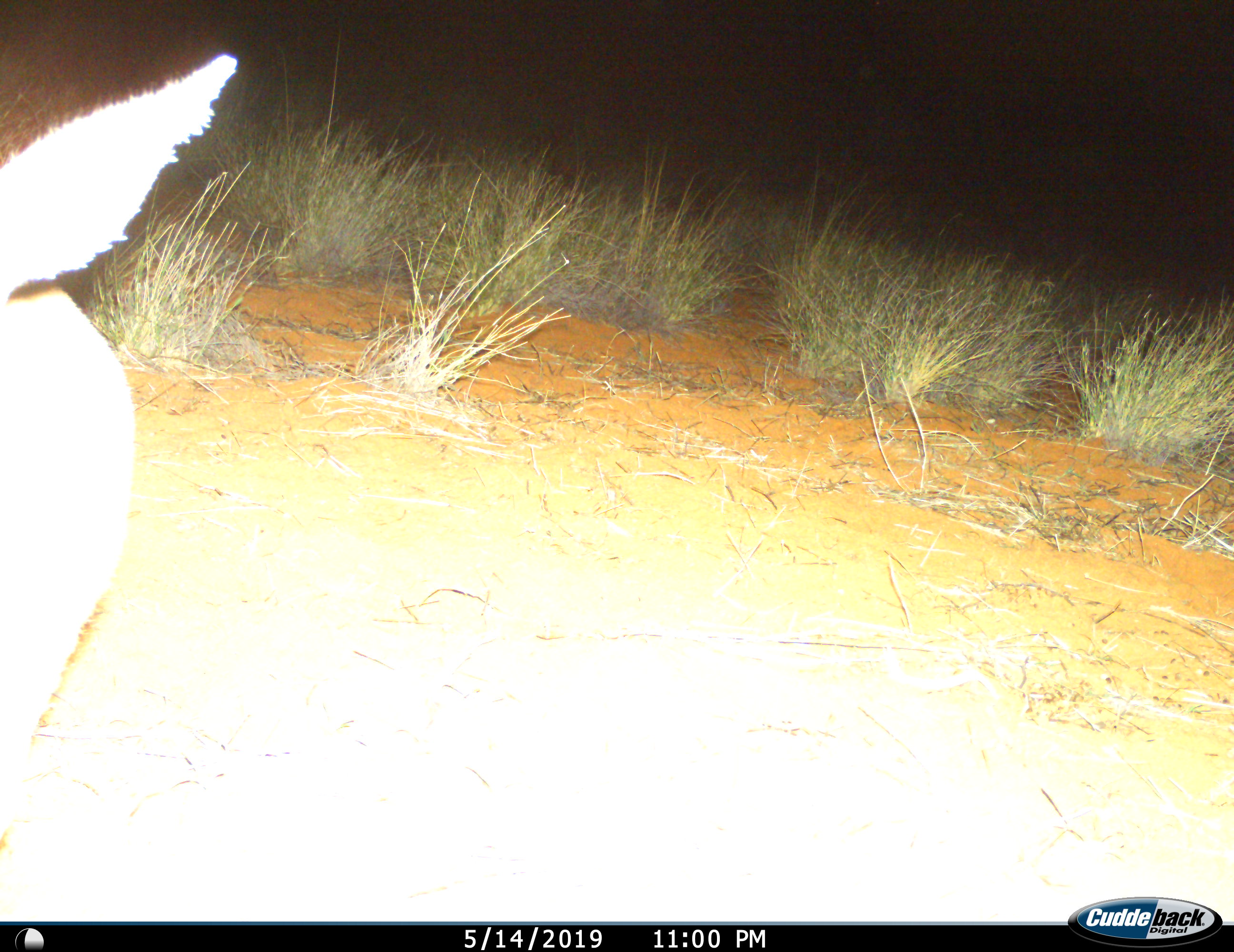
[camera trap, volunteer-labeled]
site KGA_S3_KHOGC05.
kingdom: Animalia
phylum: Chordata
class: Mammalia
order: Artiodactyla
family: Bovidae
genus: Raphicerus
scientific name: Raphicerus campestris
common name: steenbok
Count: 1.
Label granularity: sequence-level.